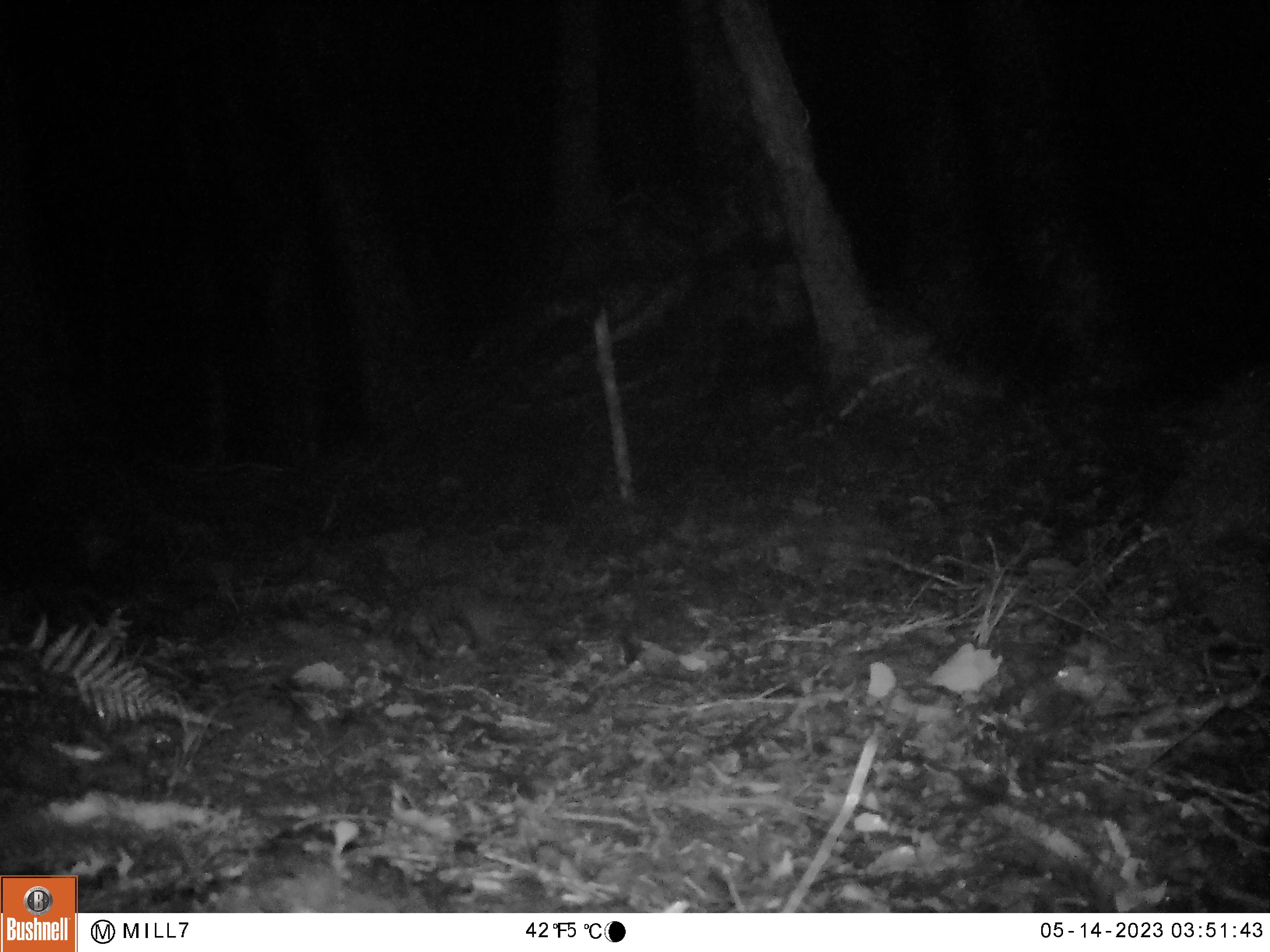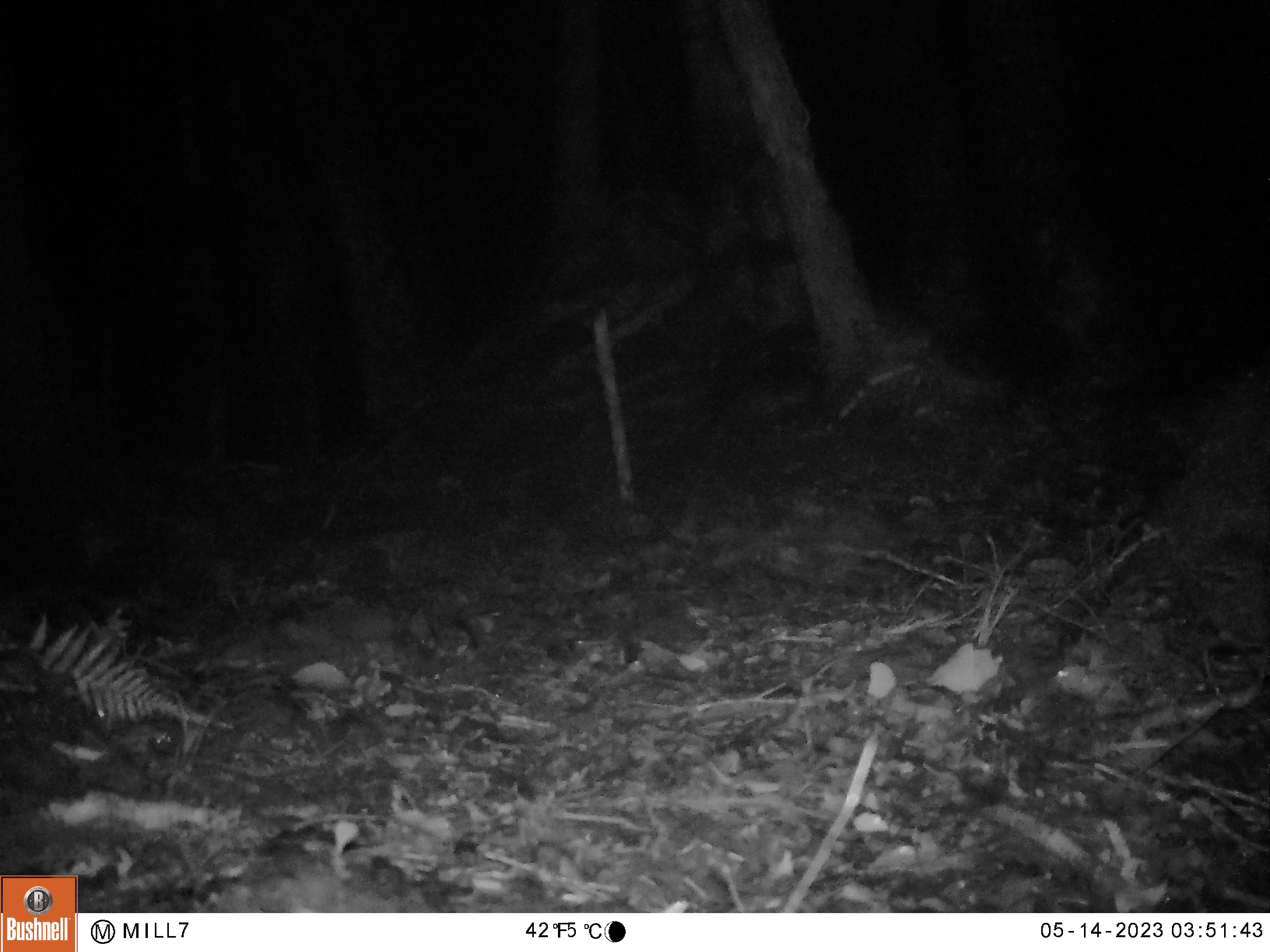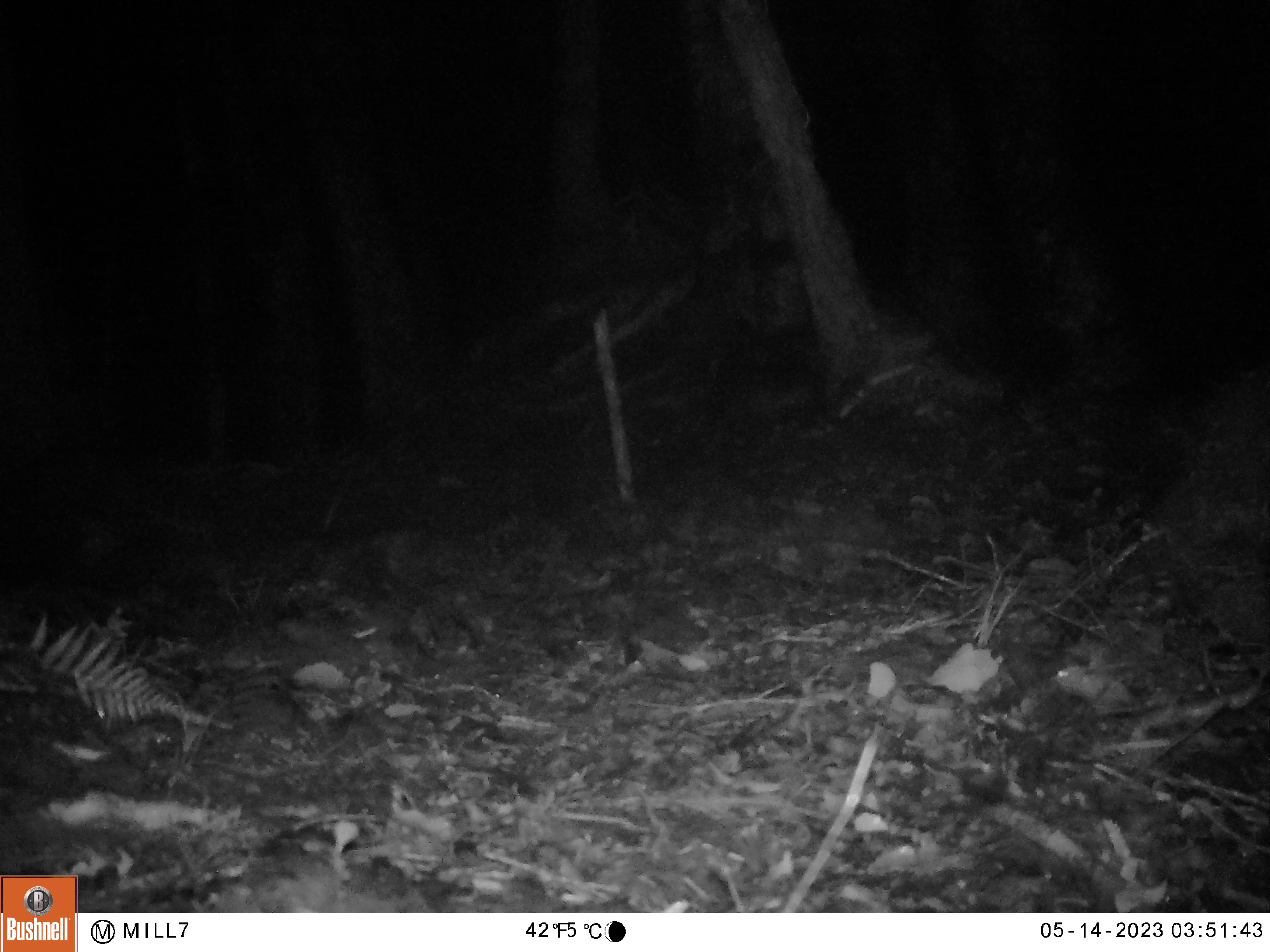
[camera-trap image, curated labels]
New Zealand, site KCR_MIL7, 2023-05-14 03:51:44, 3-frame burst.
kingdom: Animalia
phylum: Chordata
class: Mammalia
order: Rodentia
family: Muridae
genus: Mus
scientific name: Mus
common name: mouse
Mouse (Mus).